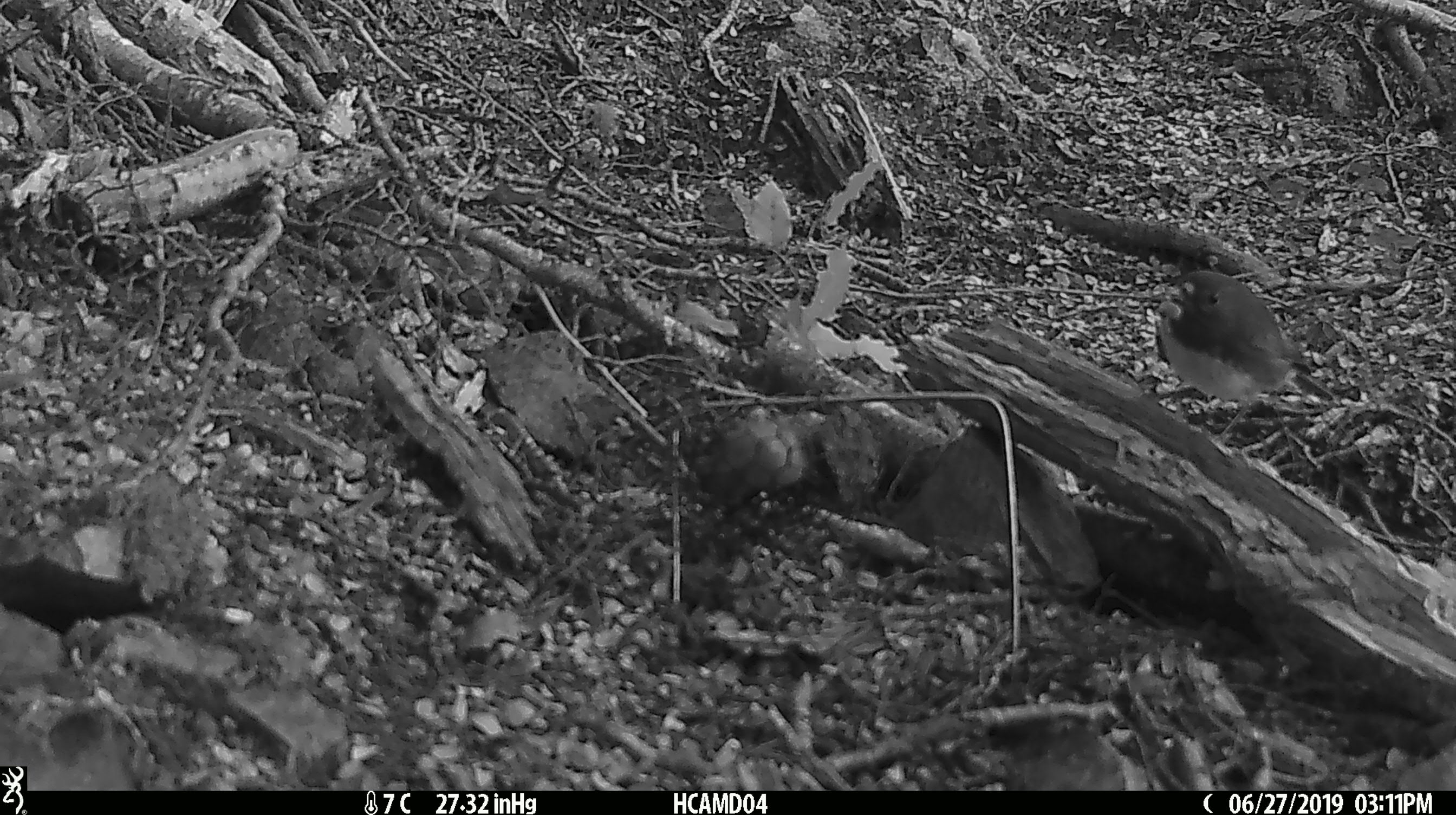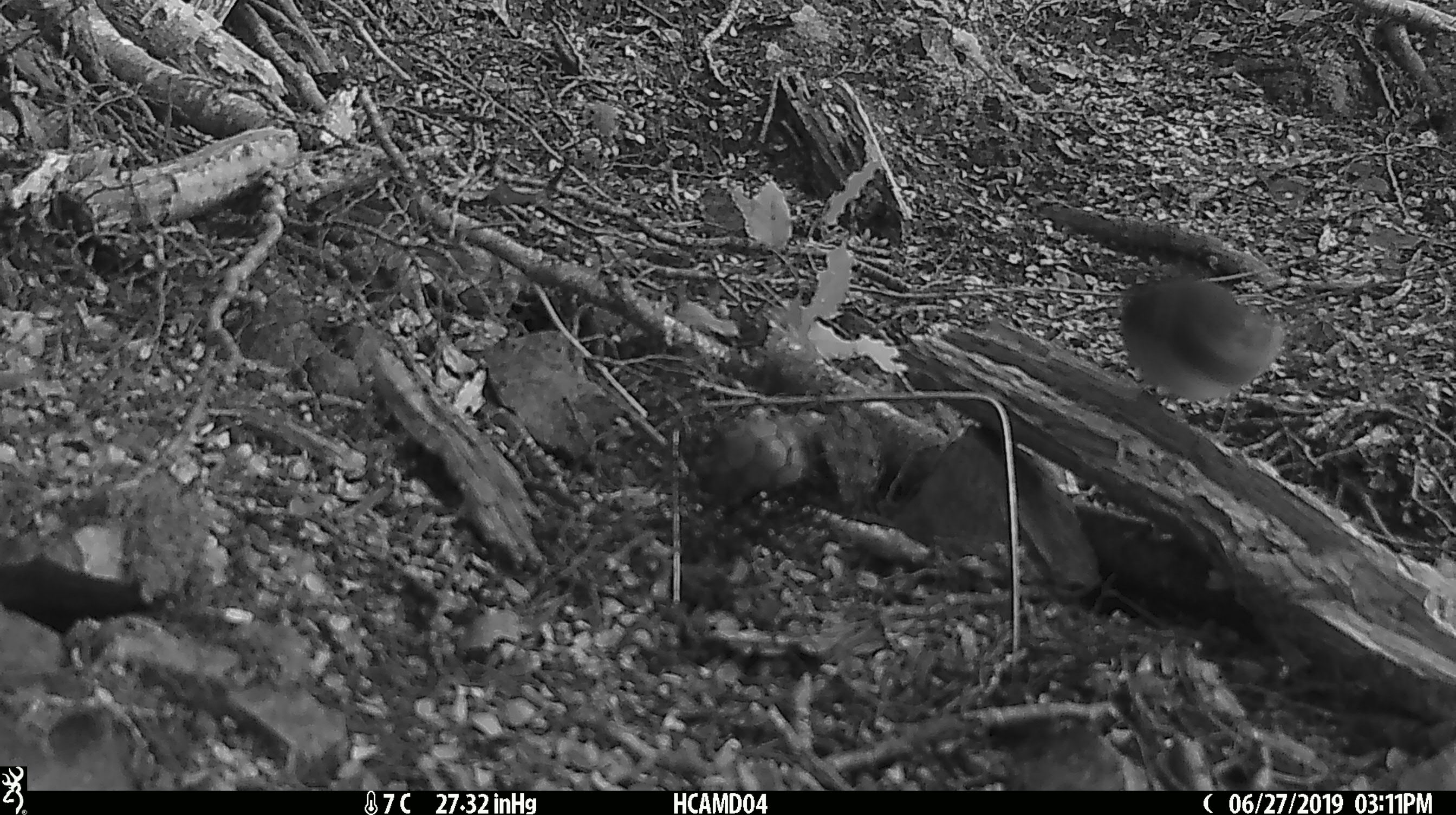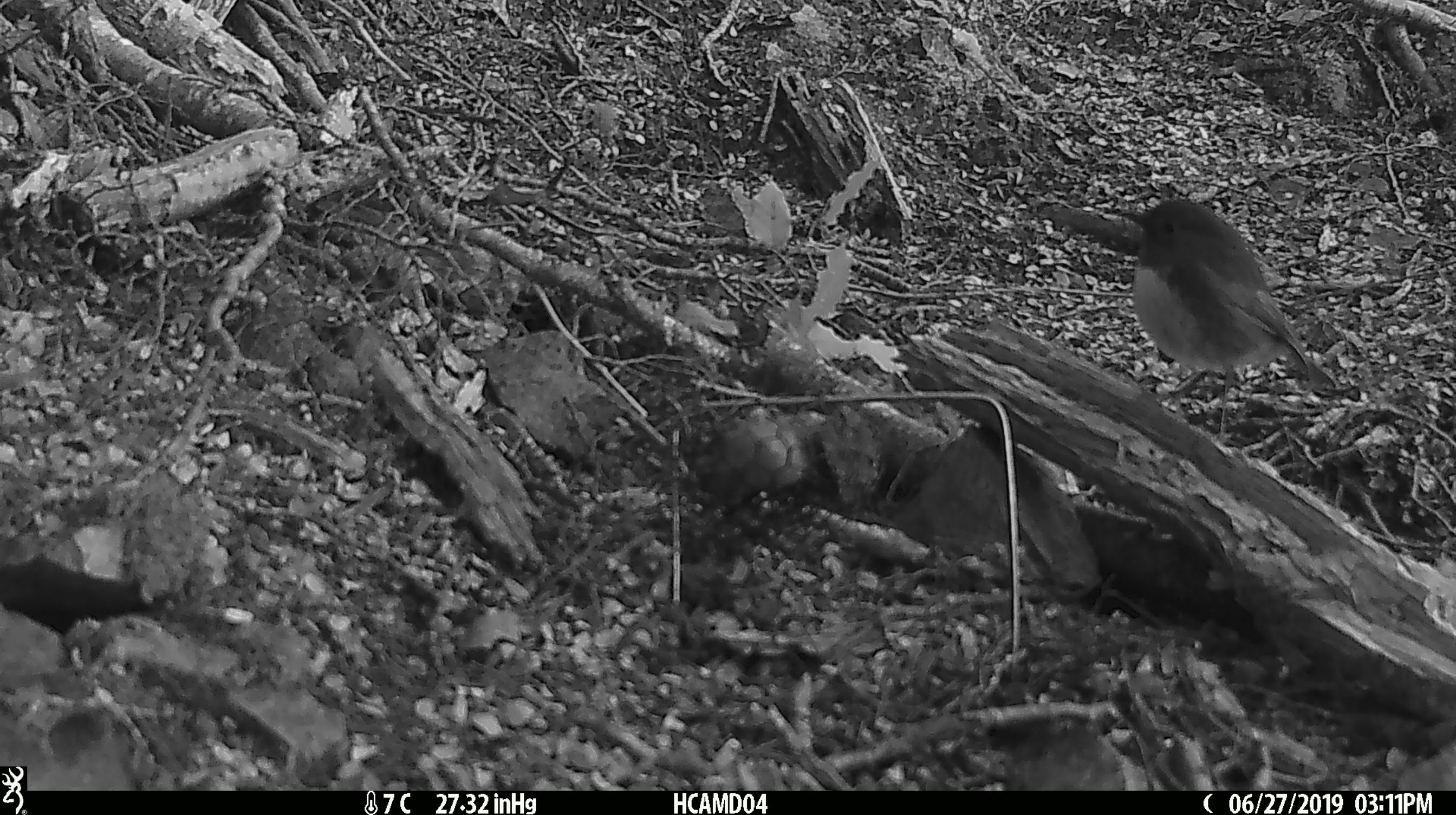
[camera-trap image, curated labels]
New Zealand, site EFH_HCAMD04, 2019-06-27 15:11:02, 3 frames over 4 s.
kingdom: Animalia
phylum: Chordata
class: Aves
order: Passeriformes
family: Petroicidae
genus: Petroica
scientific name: Petroica australis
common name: new zealand robin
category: robin